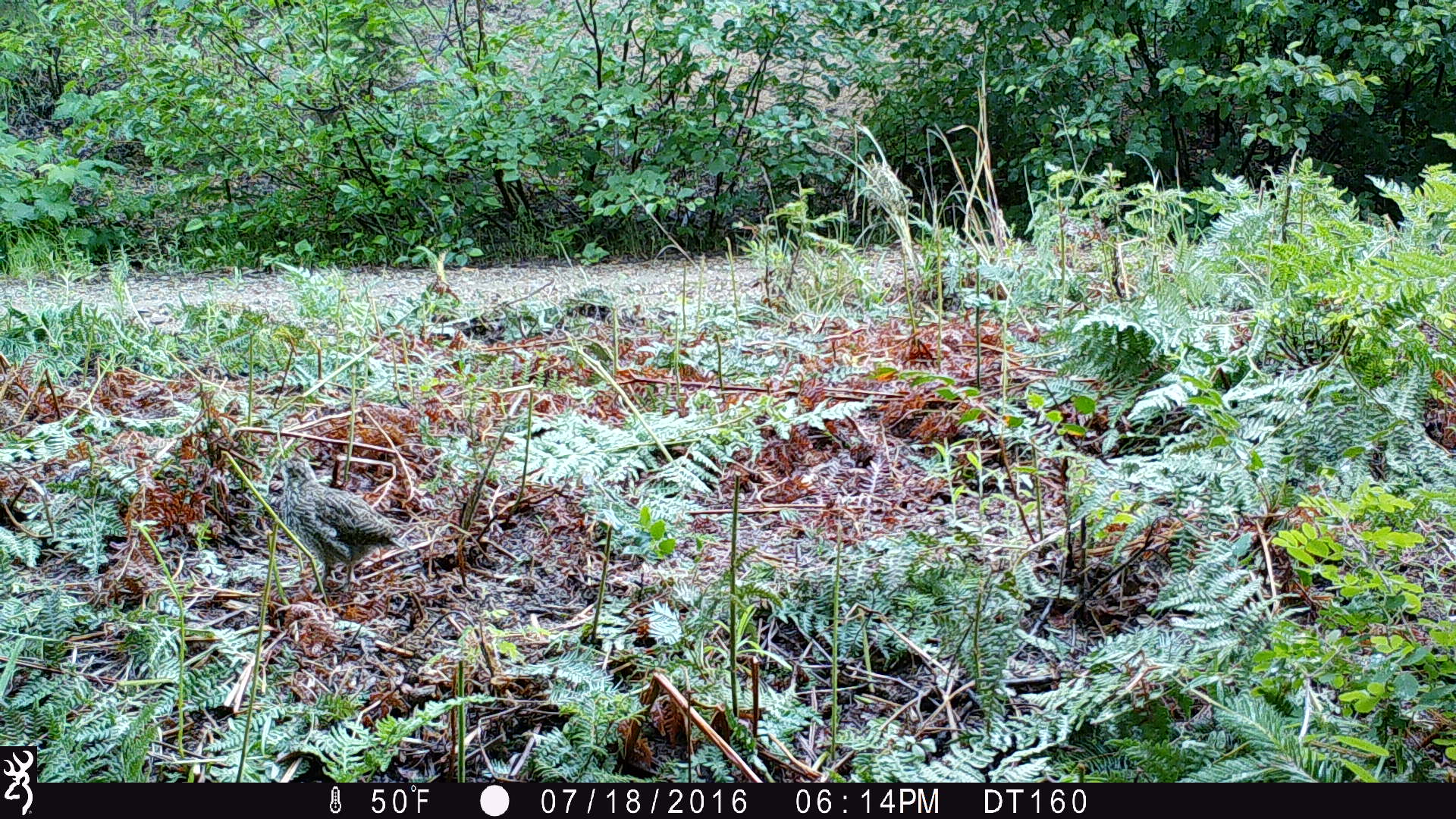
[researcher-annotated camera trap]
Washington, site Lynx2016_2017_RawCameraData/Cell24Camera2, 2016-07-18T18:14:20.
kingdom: Animalia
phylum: Chordata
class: Aves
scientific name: Aves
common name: birds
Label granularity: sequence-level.